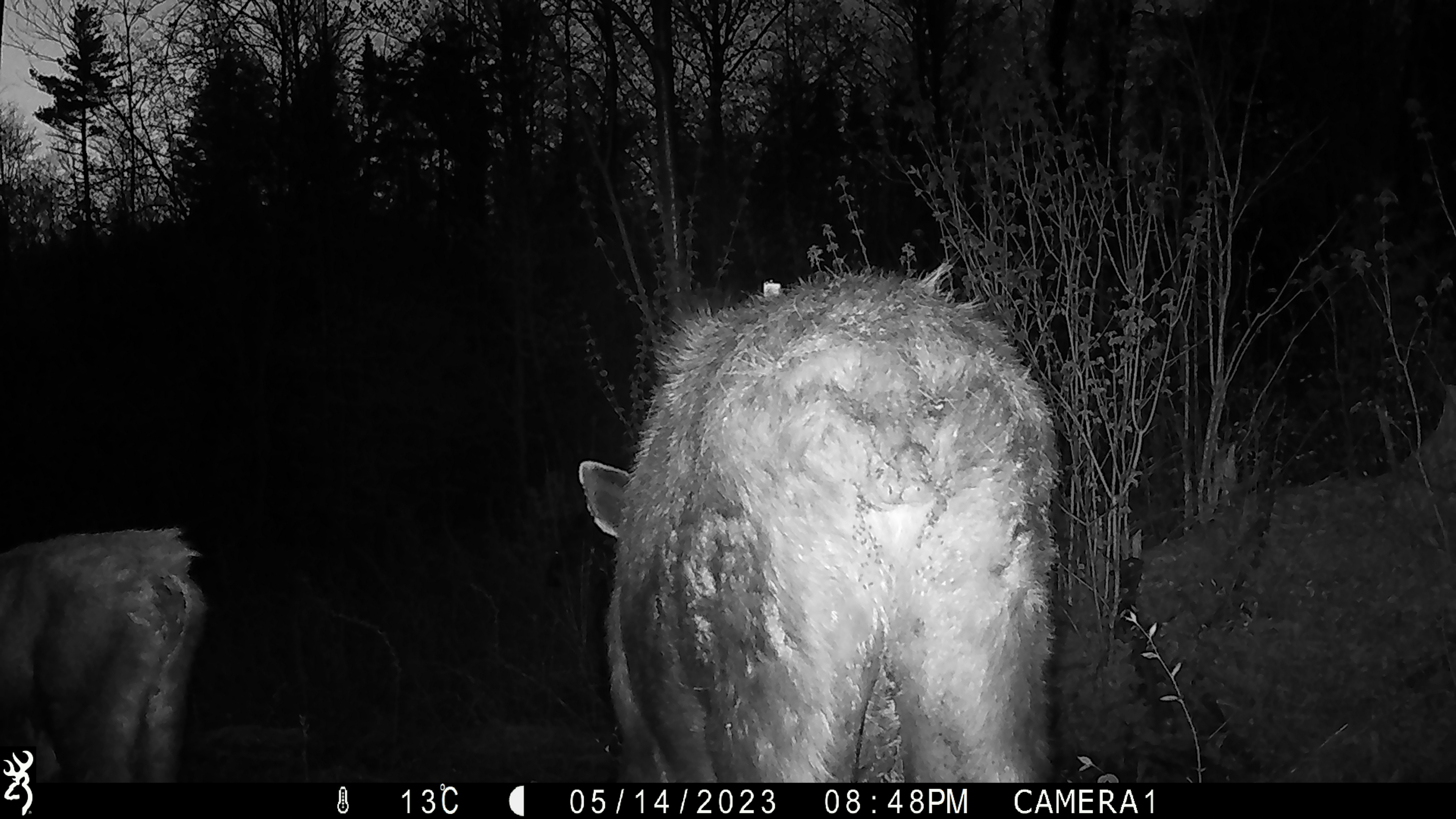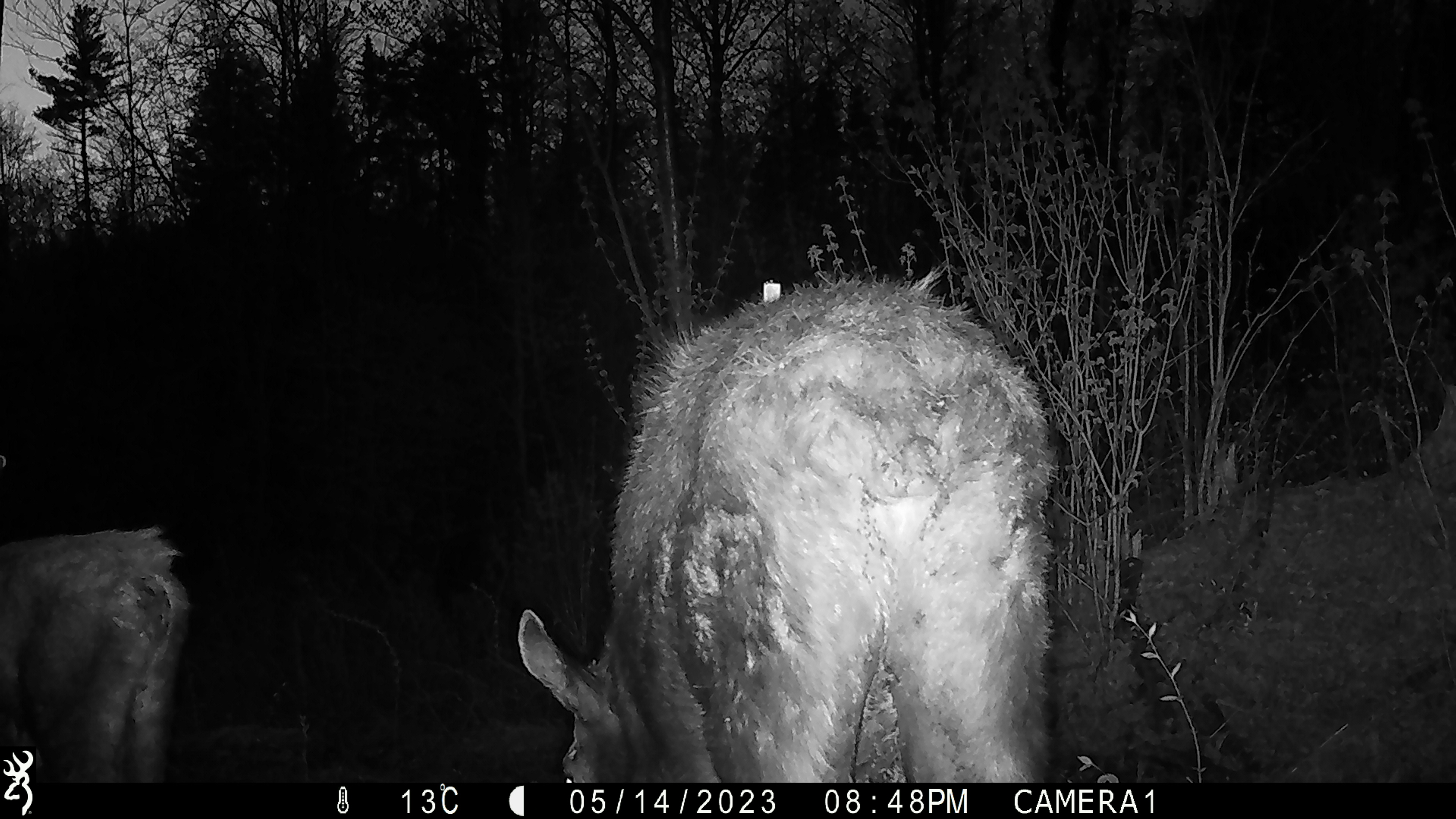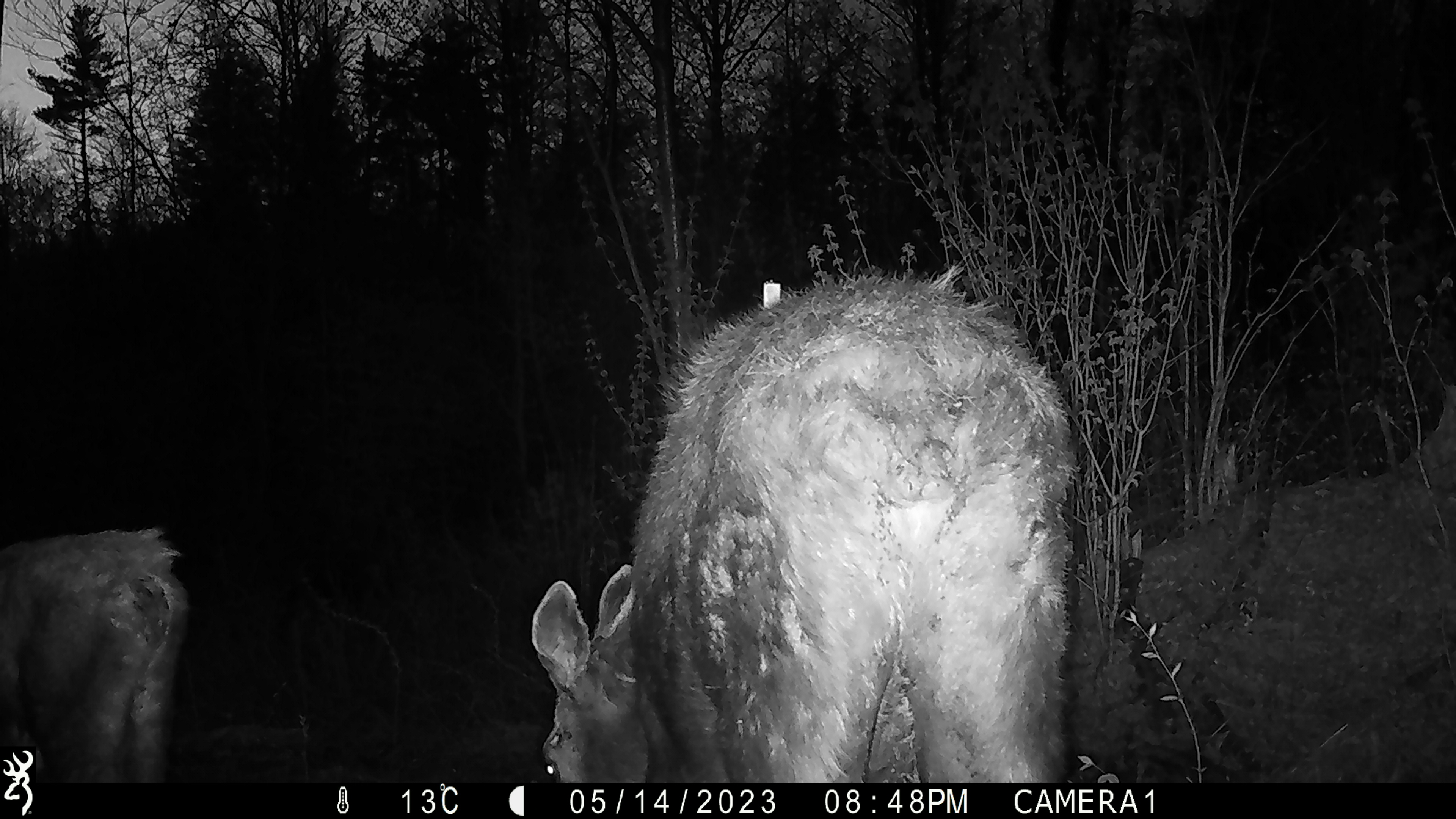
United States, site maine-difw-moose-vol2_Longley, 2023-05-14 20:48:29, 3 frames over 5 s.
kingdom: Animalia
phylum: Chordata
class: Mammalia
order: Artiodactyla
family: Cervidae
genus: Alces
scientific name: Alces alces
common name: moose